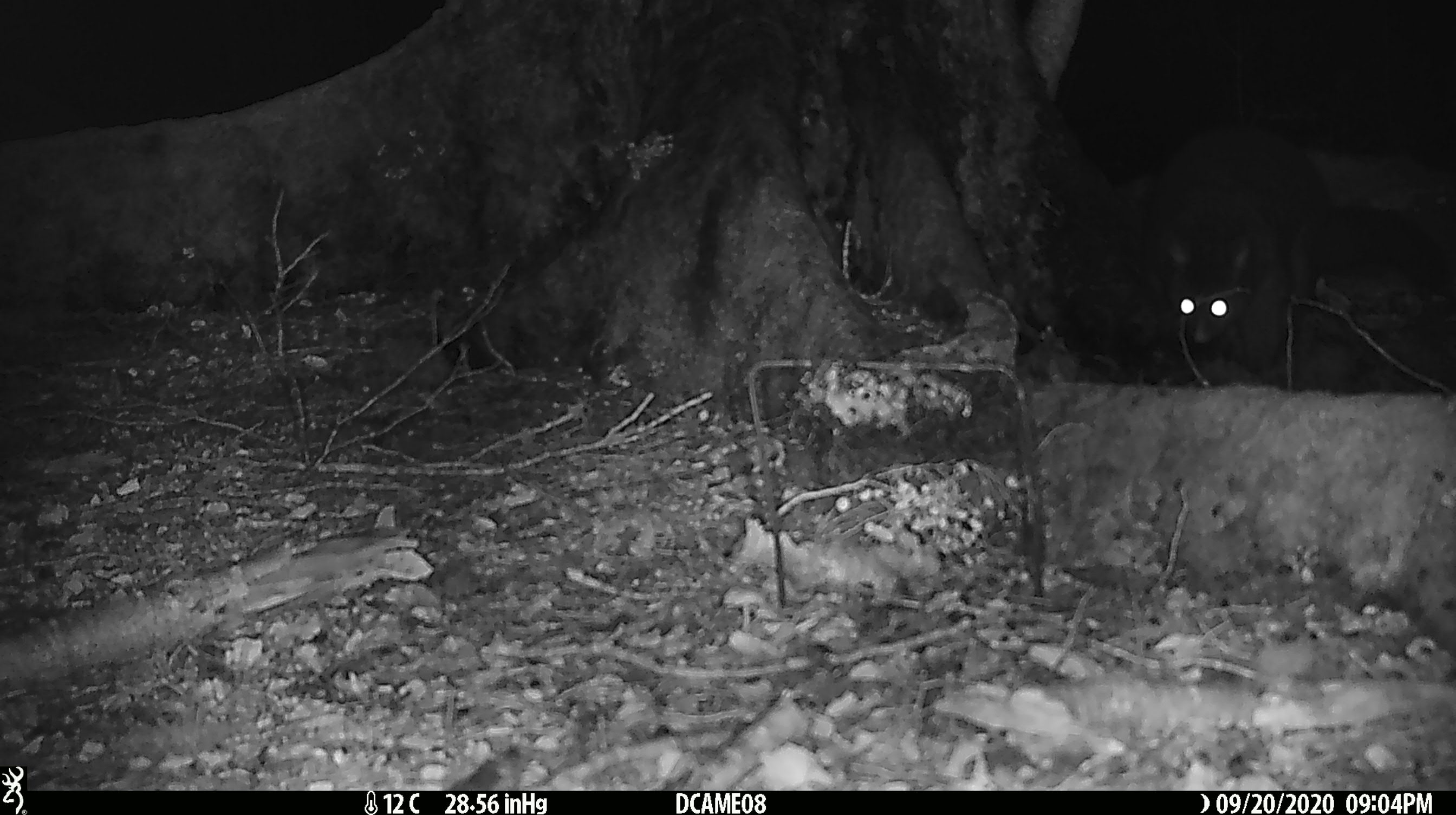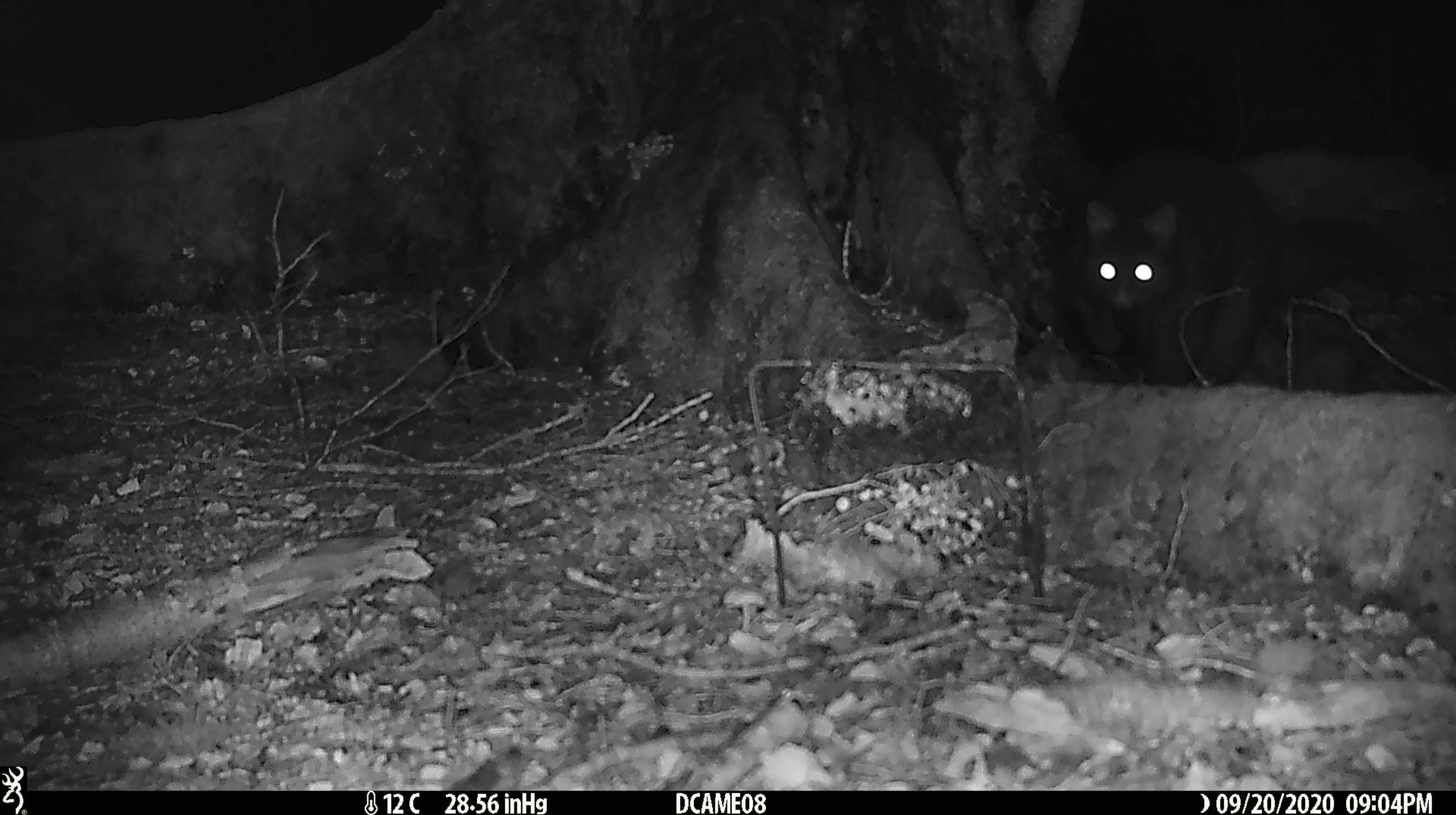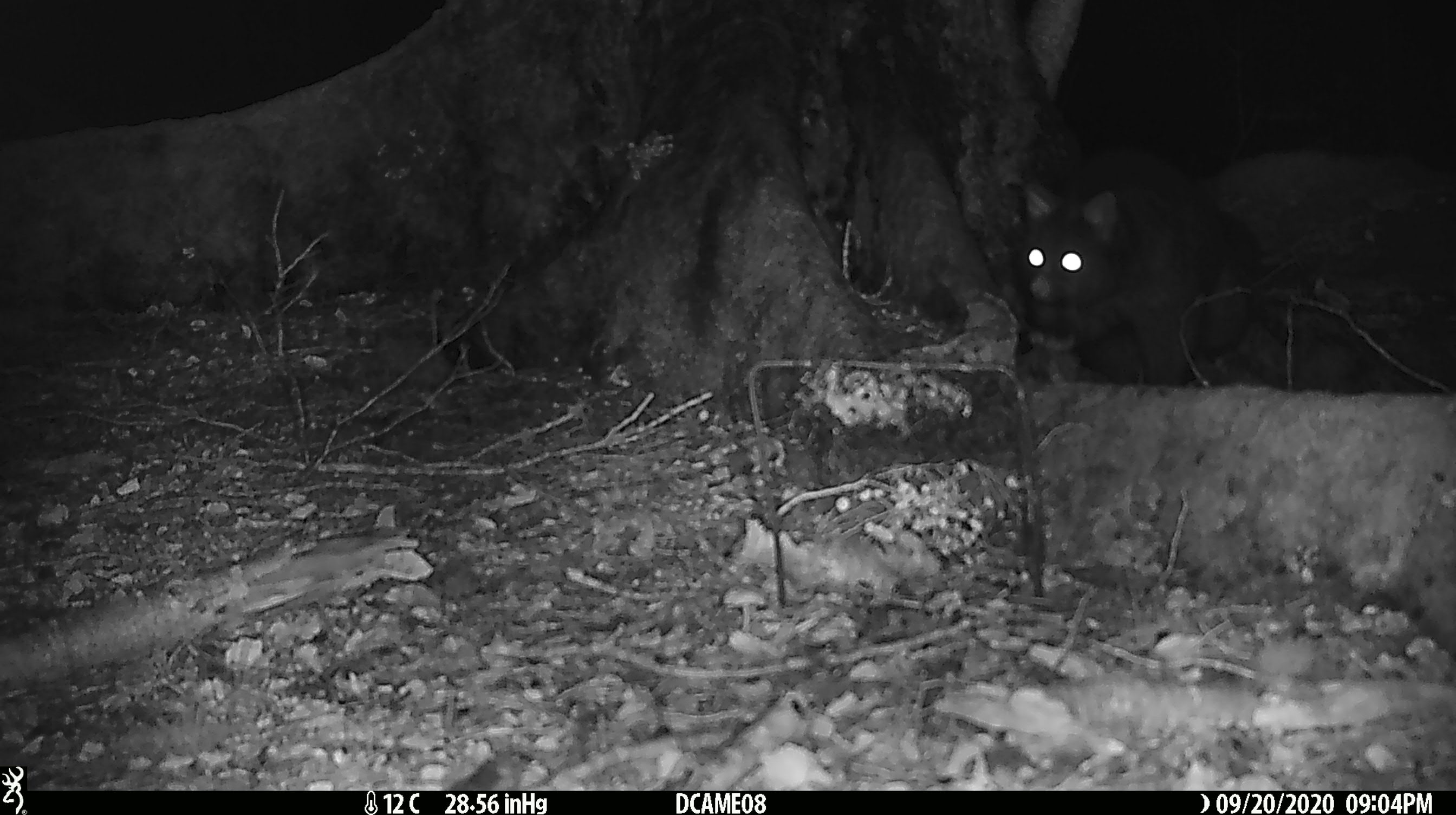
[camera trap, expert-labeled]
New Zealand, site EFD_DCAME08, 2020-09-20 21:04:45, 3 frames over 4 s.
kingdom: Animalia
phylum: Chordata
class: Mammalia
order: Diprotodontia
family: Phalangeridae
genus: Trichosurus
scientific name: Trichosurus vulpecula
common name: common brushtail possum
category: possum